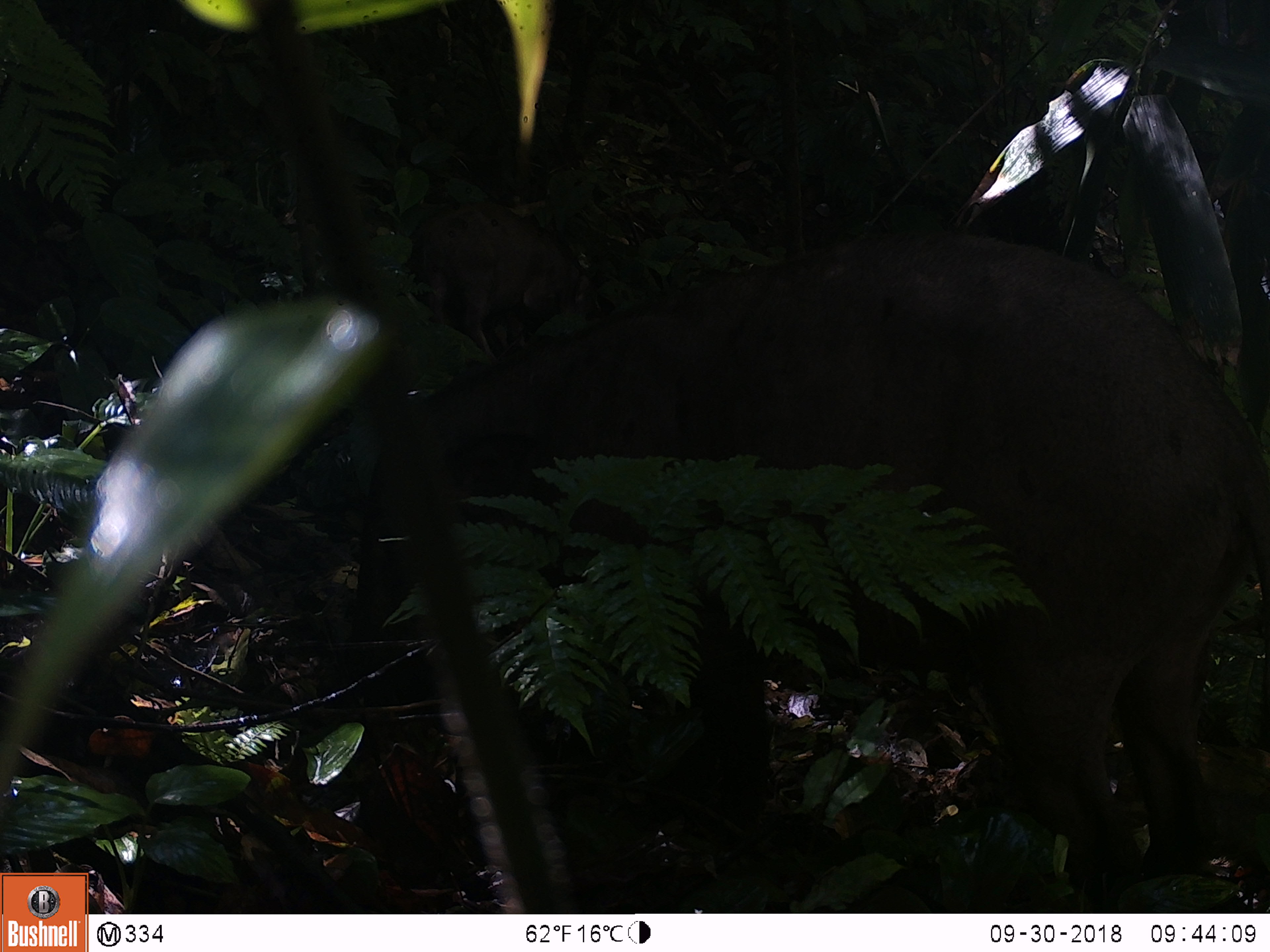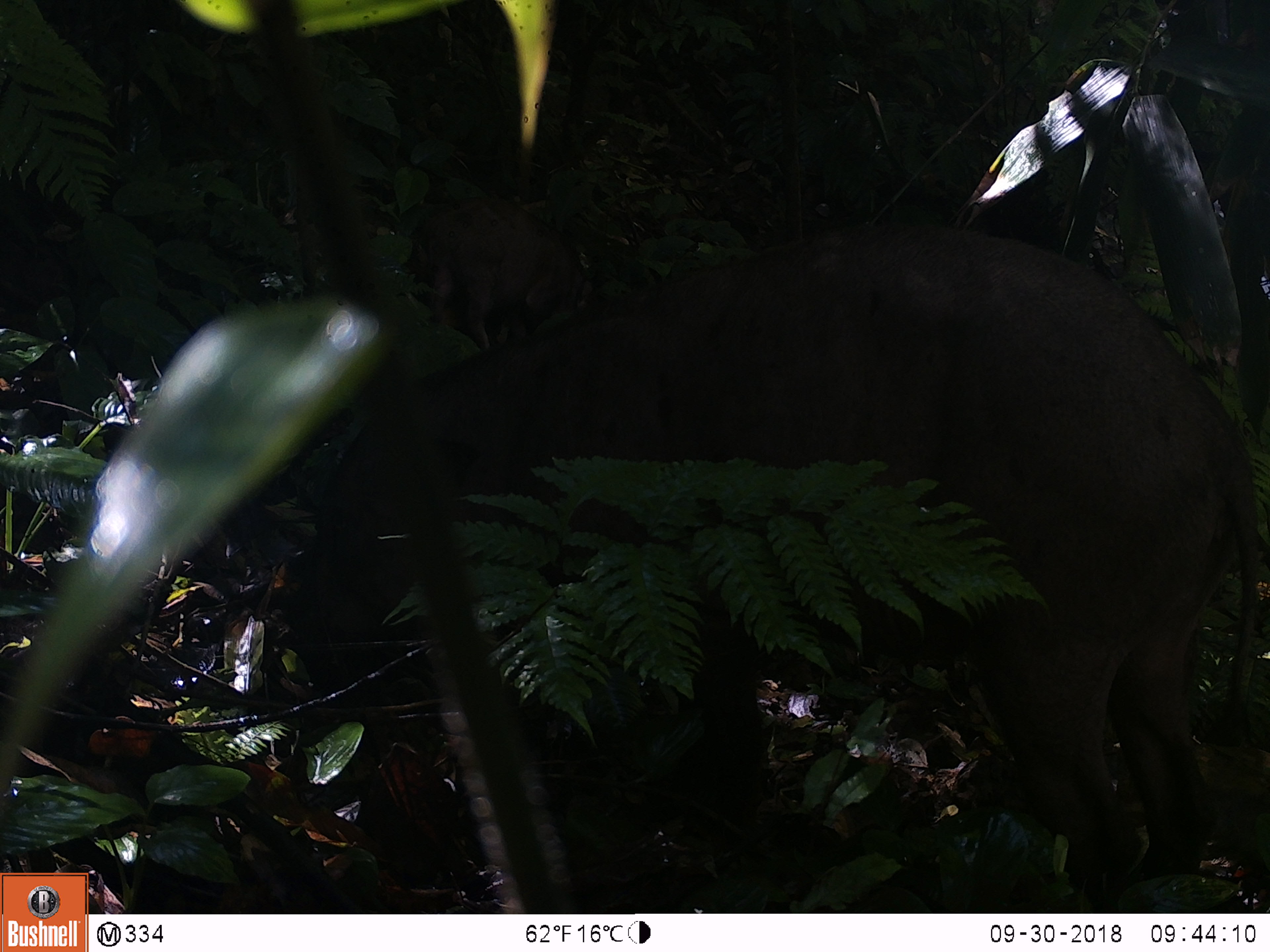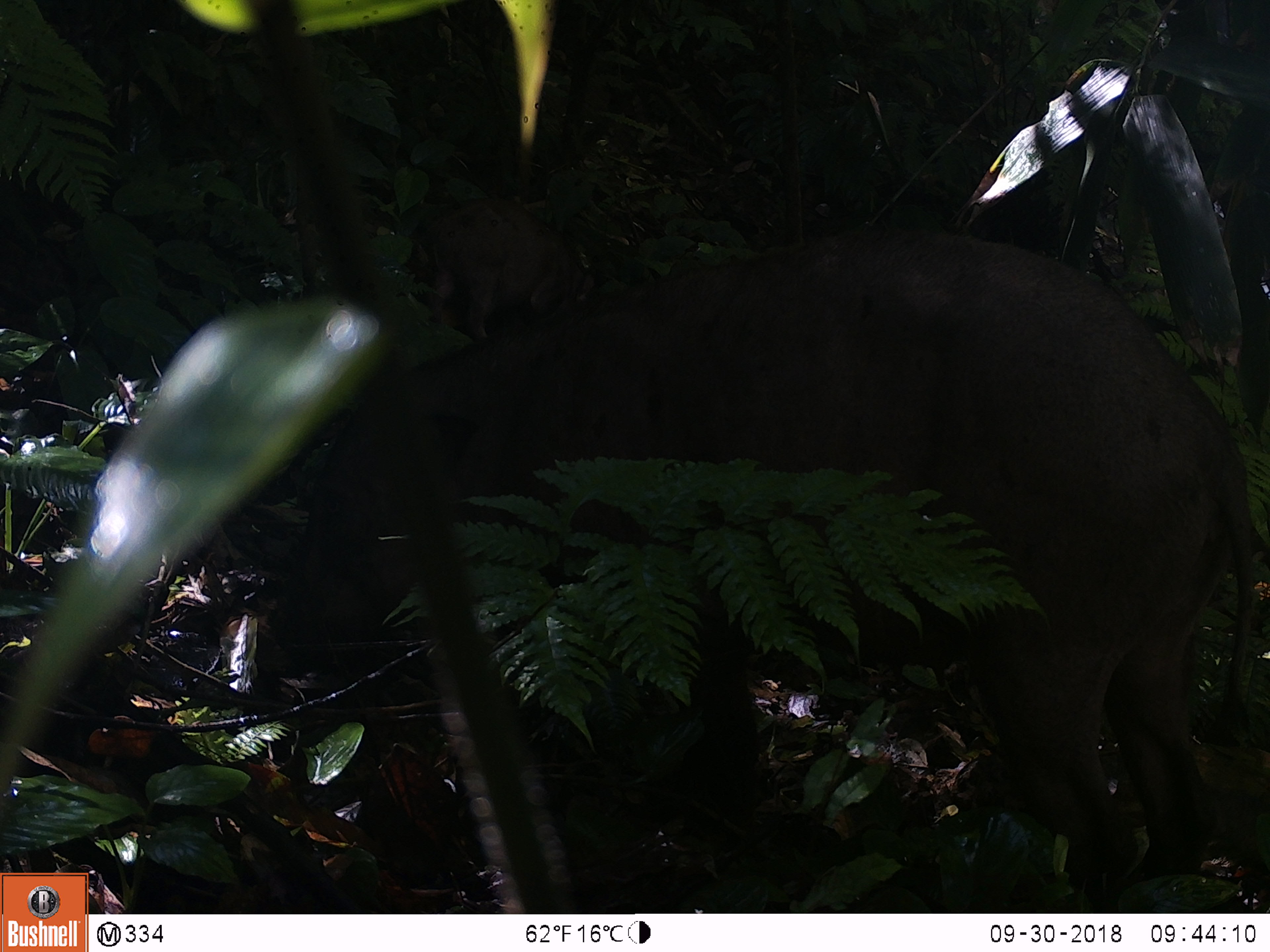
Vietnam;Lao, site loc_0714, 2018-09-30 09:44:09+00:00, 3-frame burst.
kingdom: Animalia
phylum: Chordata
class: Mammalia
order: Artiodactyla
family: Suidae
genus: Sus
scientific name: Sus scrofa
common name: eurasian wild pig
Eurasian wild pig (Sus scrofa). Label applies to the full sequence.